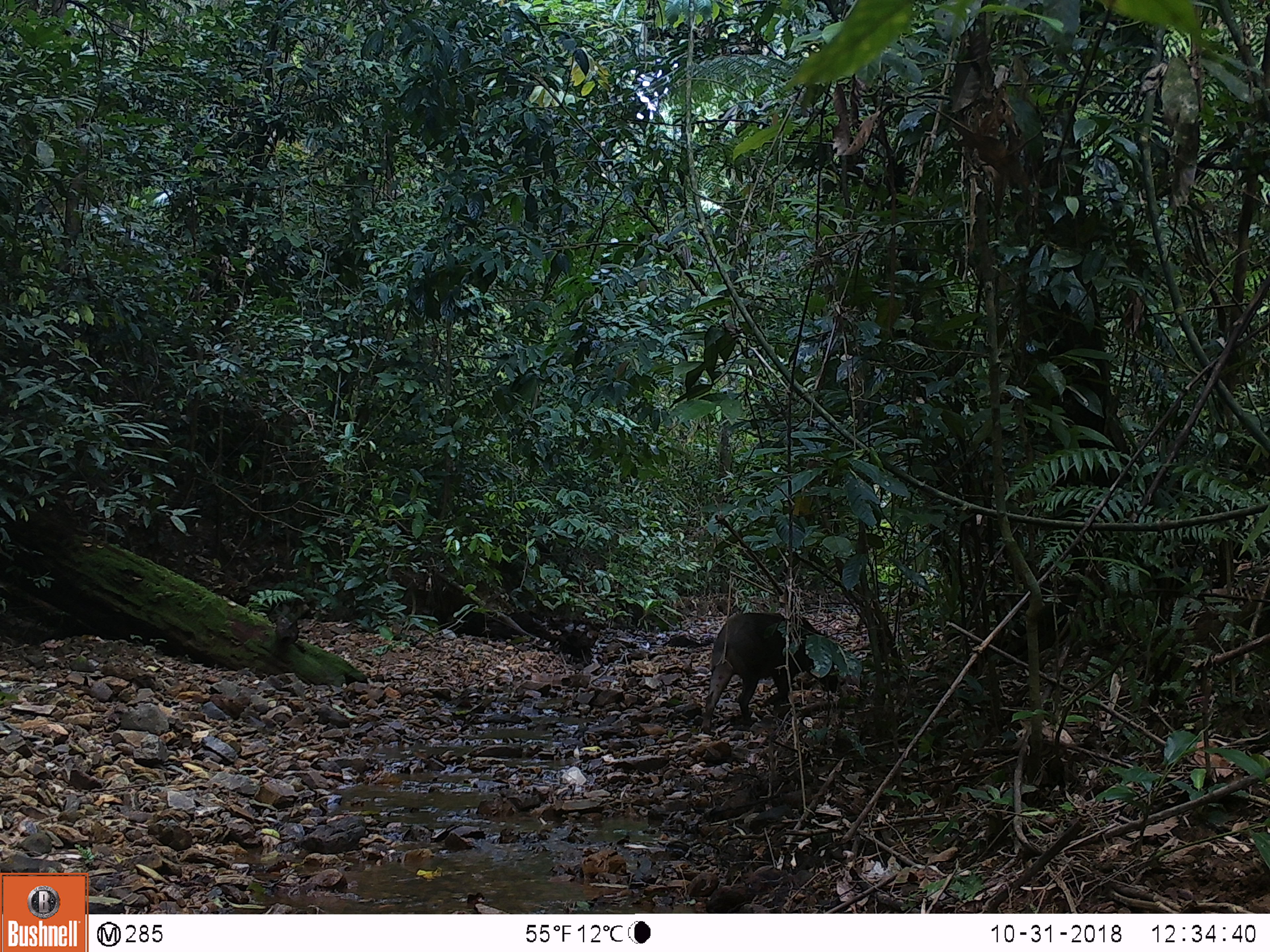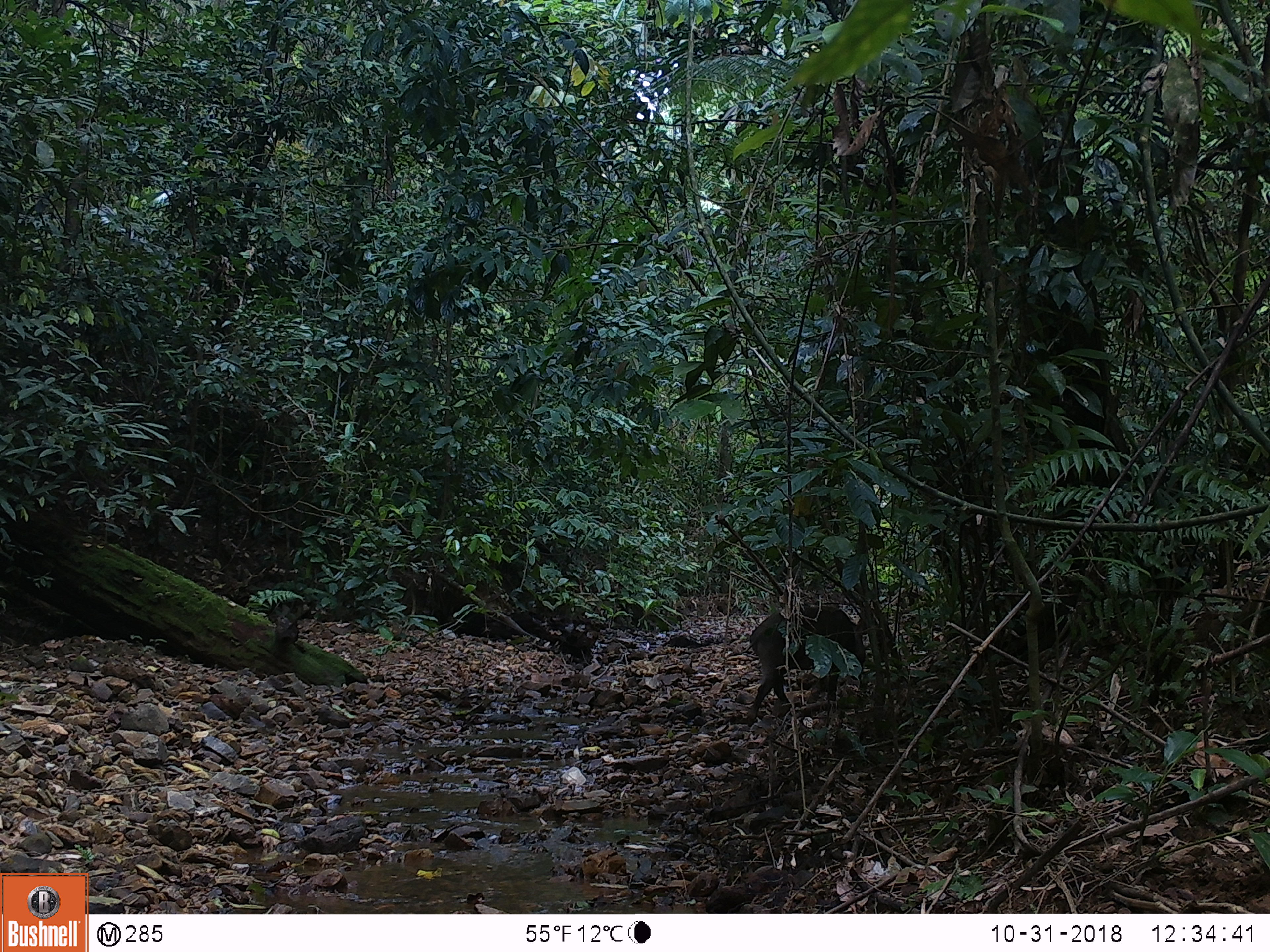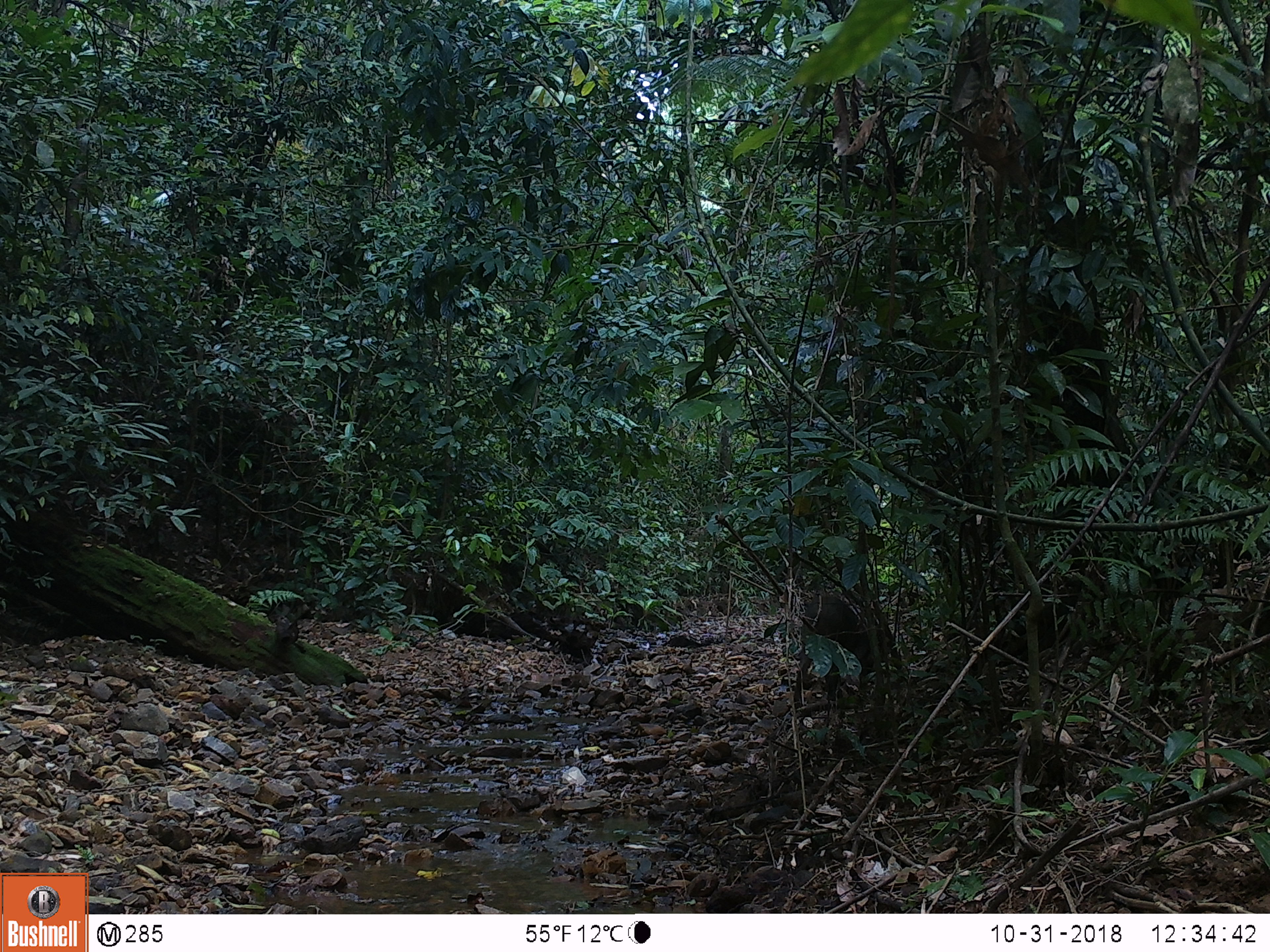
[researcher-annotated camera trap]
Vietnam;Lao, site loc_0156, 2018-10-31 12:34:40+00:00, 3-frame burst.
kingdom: Animalia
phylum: Chordata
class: Mammalia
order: Artiodactyla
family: Suidae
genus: Sus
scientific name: Sus scrofa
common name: eurasian wild pig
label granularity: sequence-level